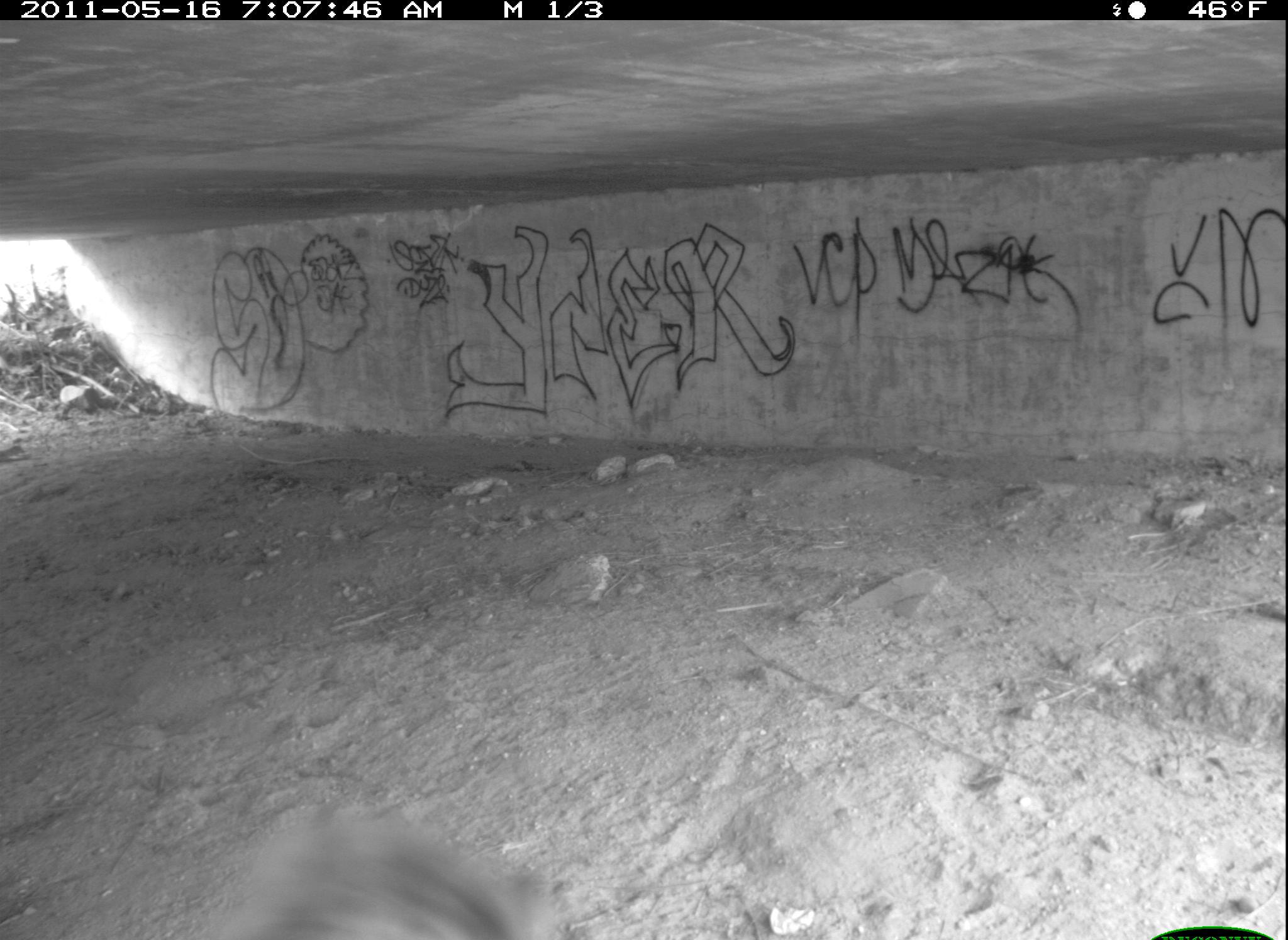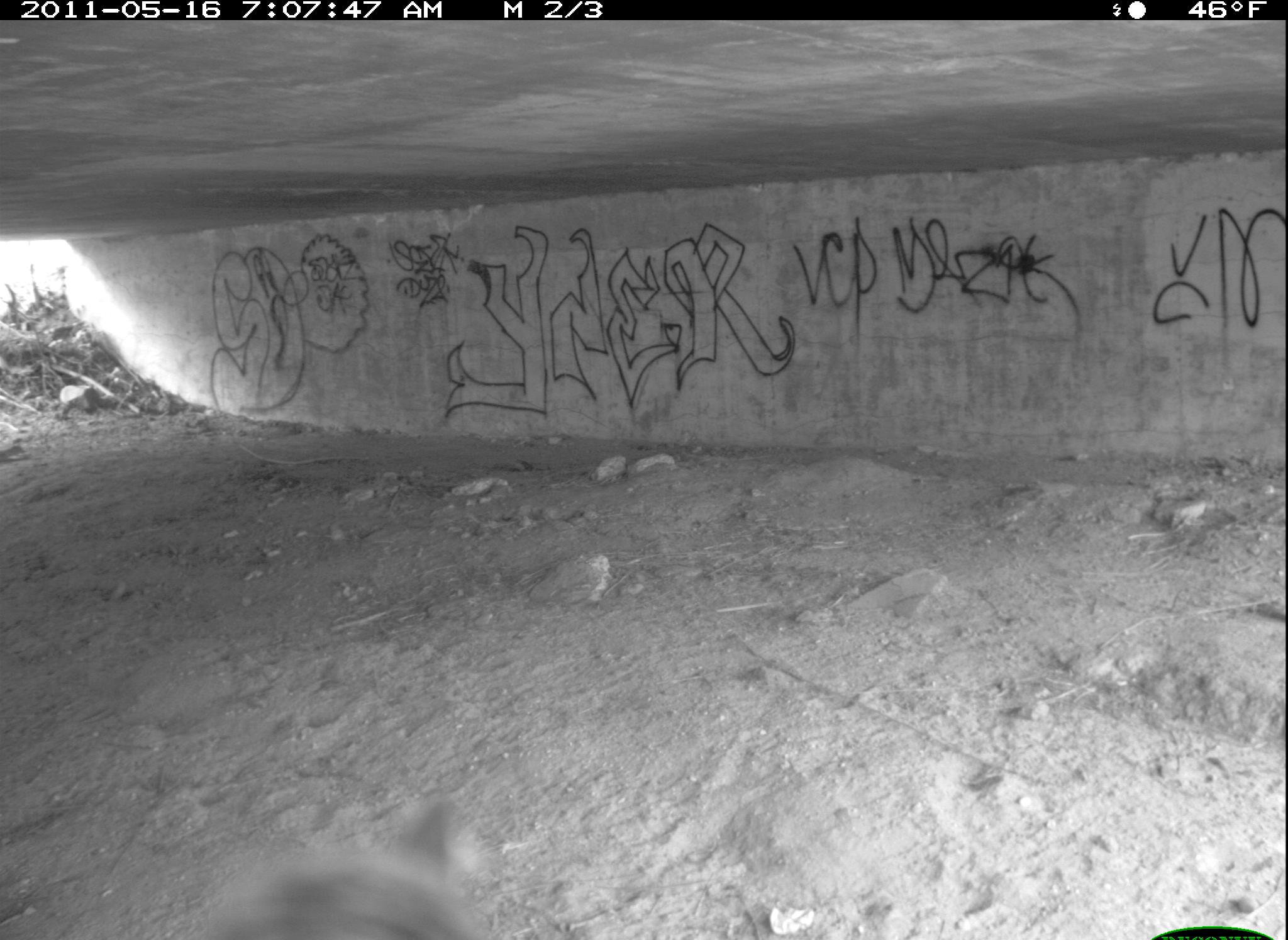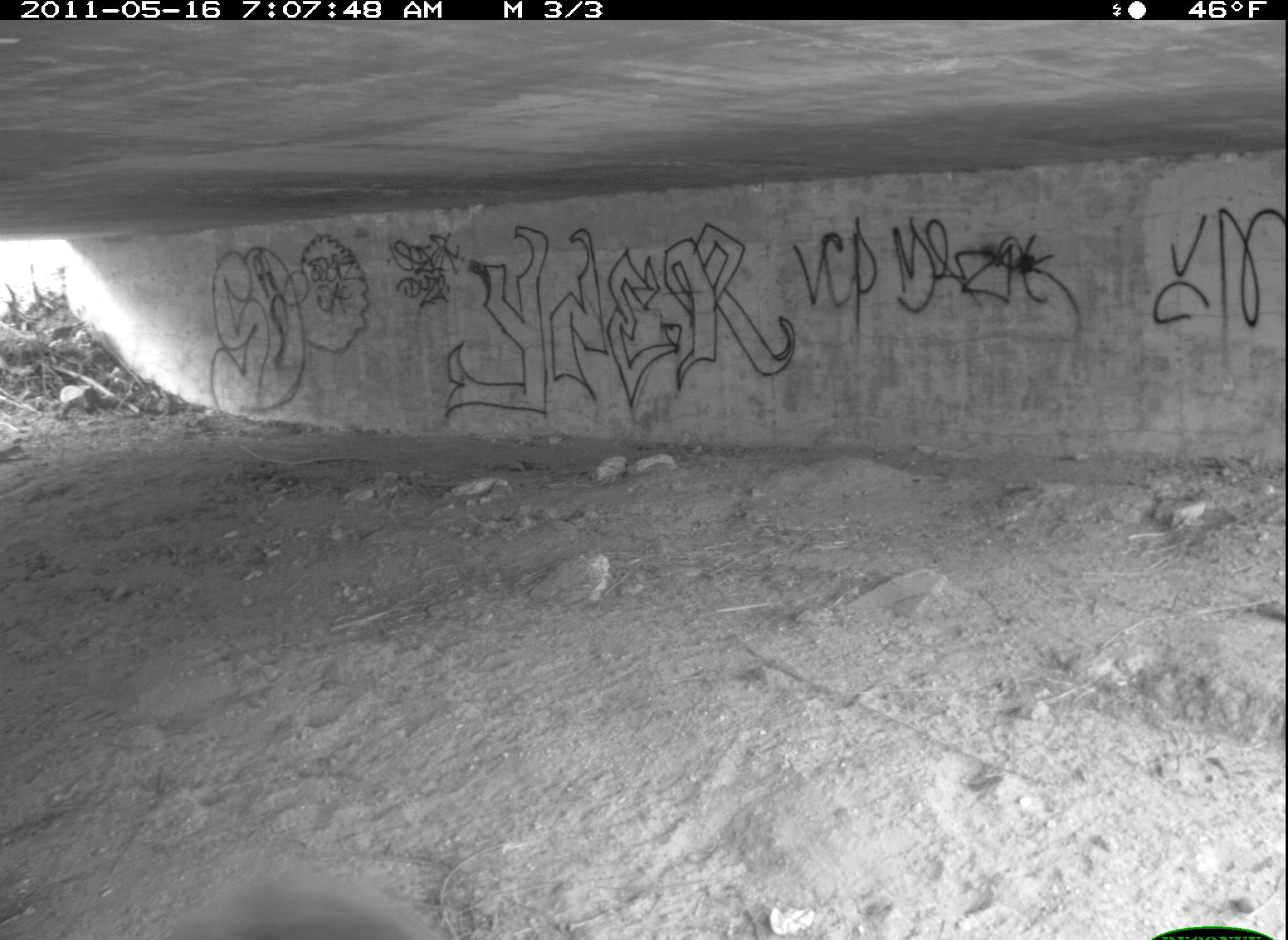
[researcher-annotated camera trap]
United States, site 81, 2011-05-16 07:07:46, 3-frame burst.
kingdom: Animalia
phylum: Chordata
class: Aves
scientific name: Aves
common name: bird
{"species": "bird (Aves)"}